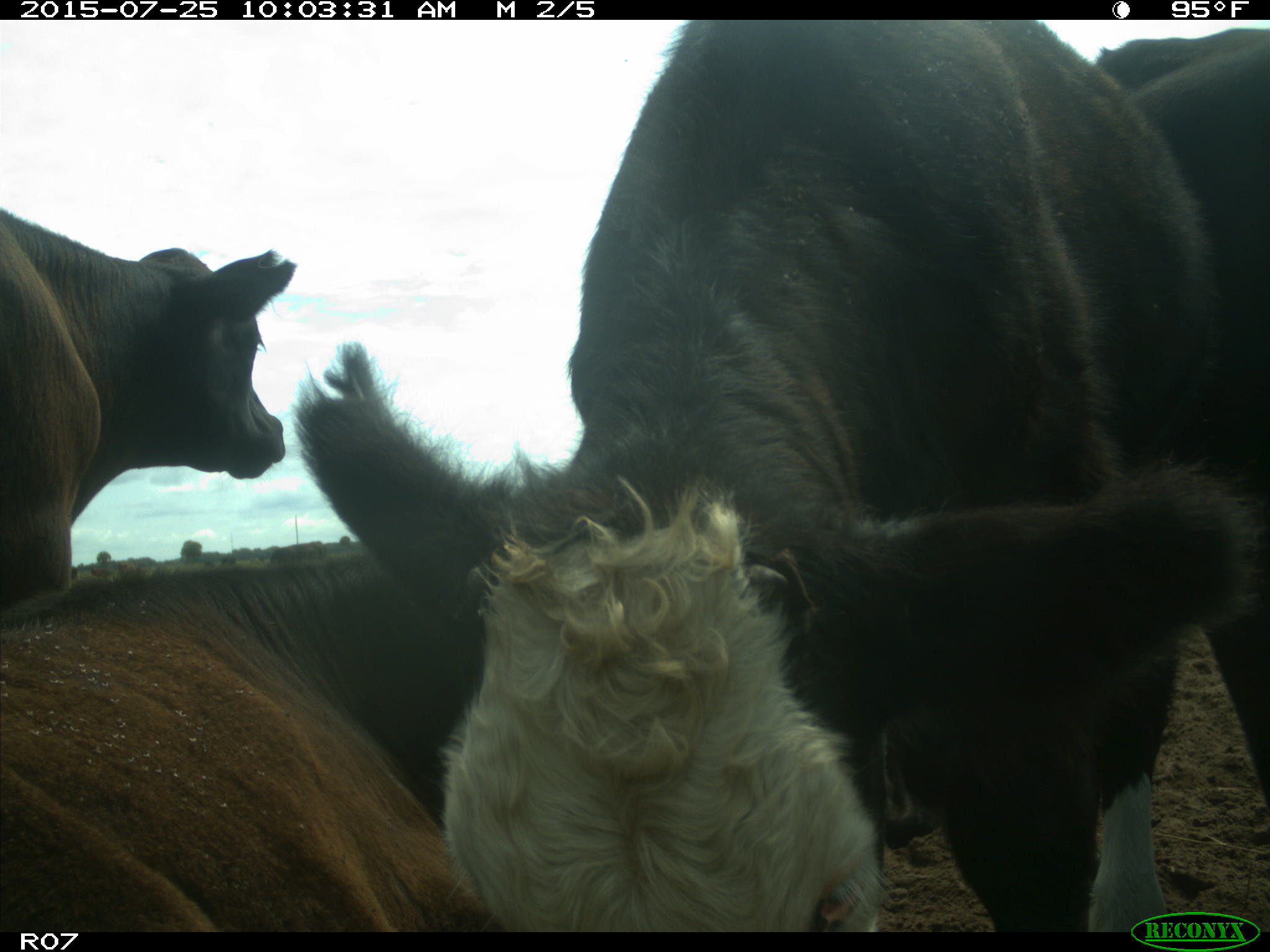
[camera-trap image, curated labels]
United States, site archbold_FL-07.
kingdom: Animalia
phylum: Chordata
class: Mammalia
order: Artiodactyla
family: Bovidae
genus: Bos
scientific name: Bos taurus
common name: domestic cow